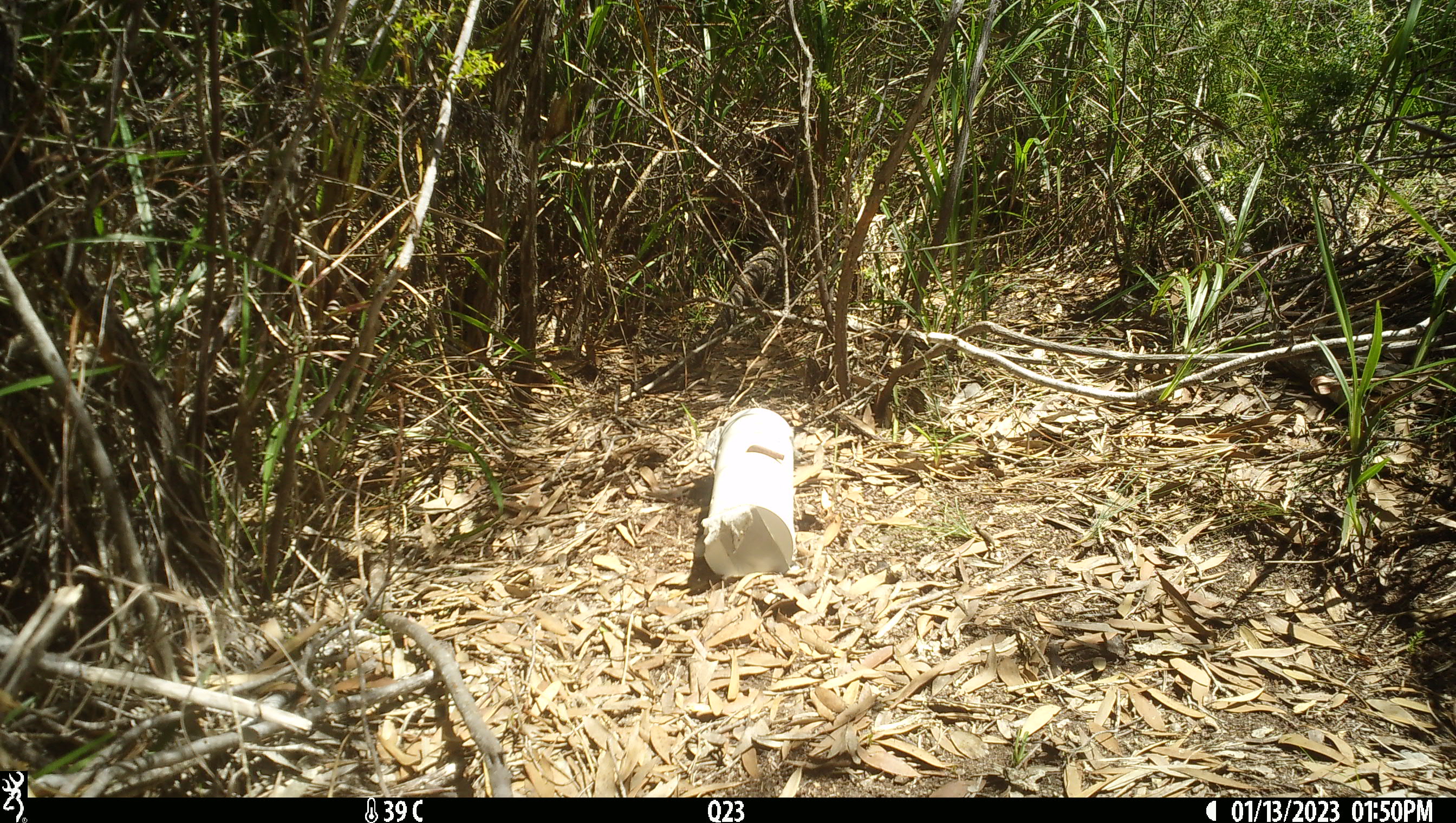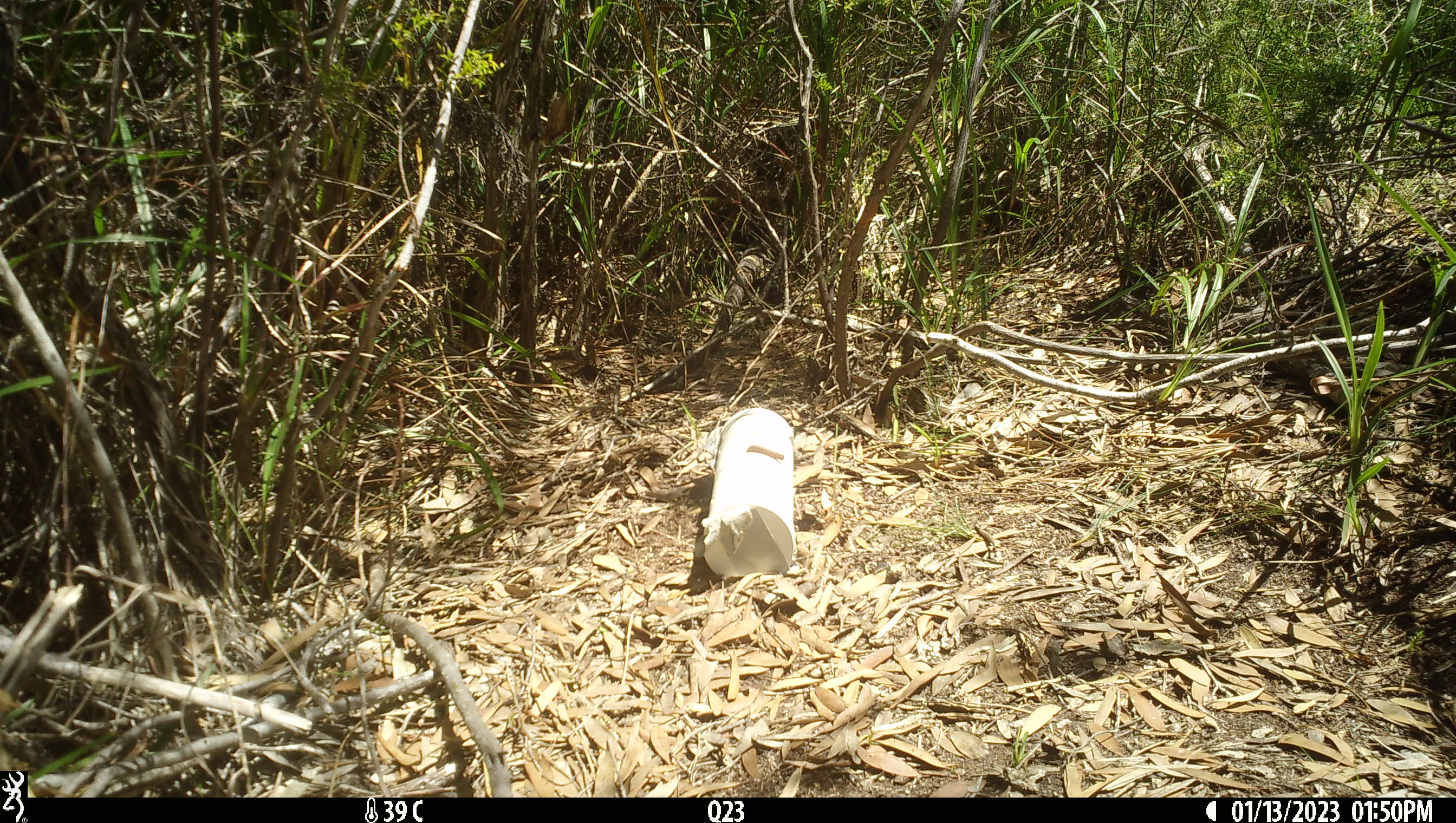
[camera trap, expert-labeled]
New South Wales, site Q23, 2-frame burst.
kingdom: Animalia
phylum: Chordata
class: Reptilia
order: Squamata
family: Varanidae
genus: Varanus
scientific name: Varanus varius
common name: lace monitor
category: goanna